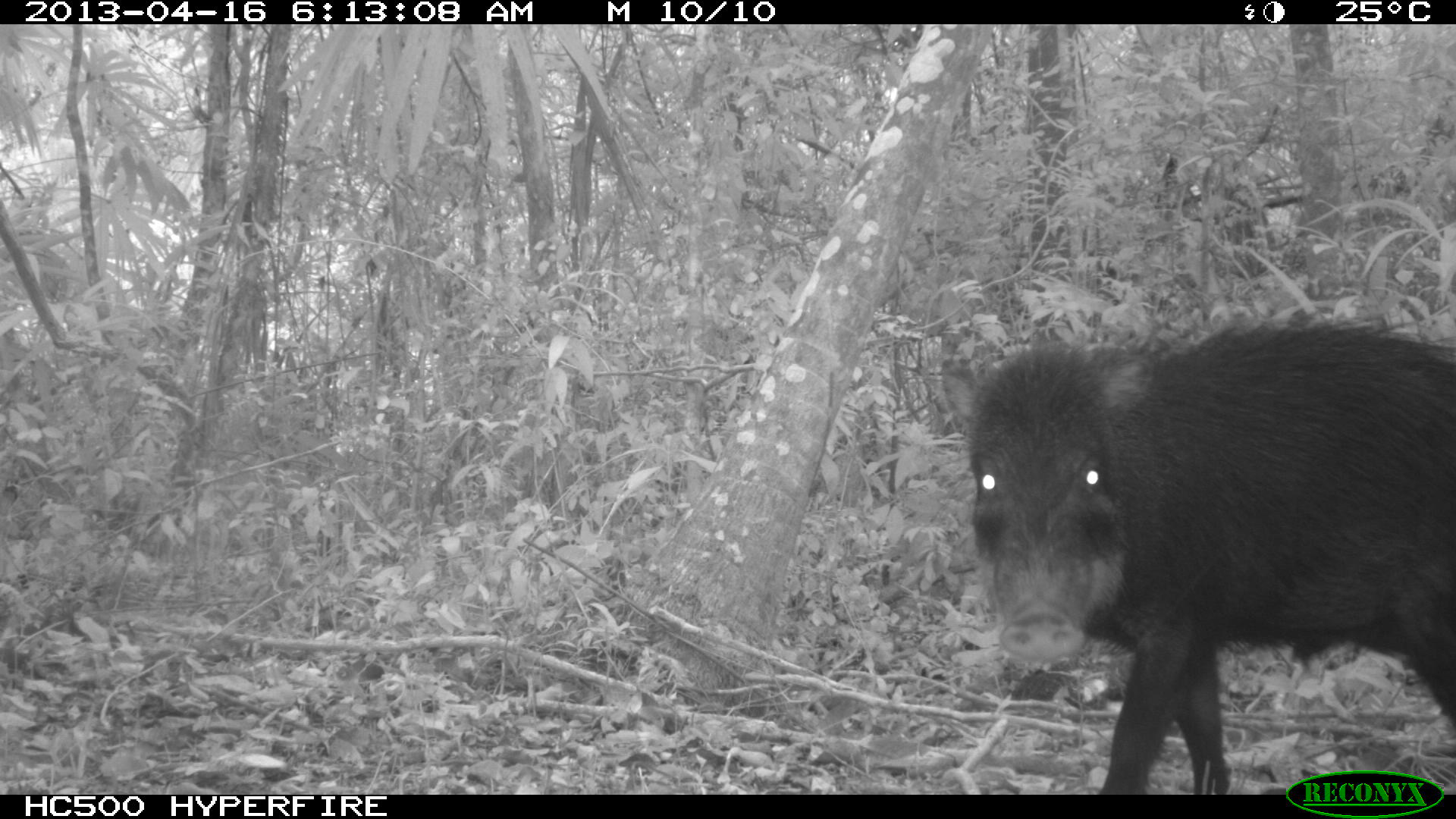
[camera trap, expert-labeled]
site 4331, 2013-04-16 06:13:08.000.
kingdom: Animalia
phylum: Chordata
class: Mammalia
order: Artiodactyla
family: Tayassuidae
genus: Tayassu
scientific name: Tayassu pecari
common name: white-lipped peccary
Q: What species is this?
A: Tayassu pecari (white-lipped peccary).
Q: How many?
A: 5.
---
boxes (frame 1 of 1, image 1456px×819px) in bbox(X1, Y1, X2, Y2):
tayassu pecari: bbox(940, 310, 1453, 791)